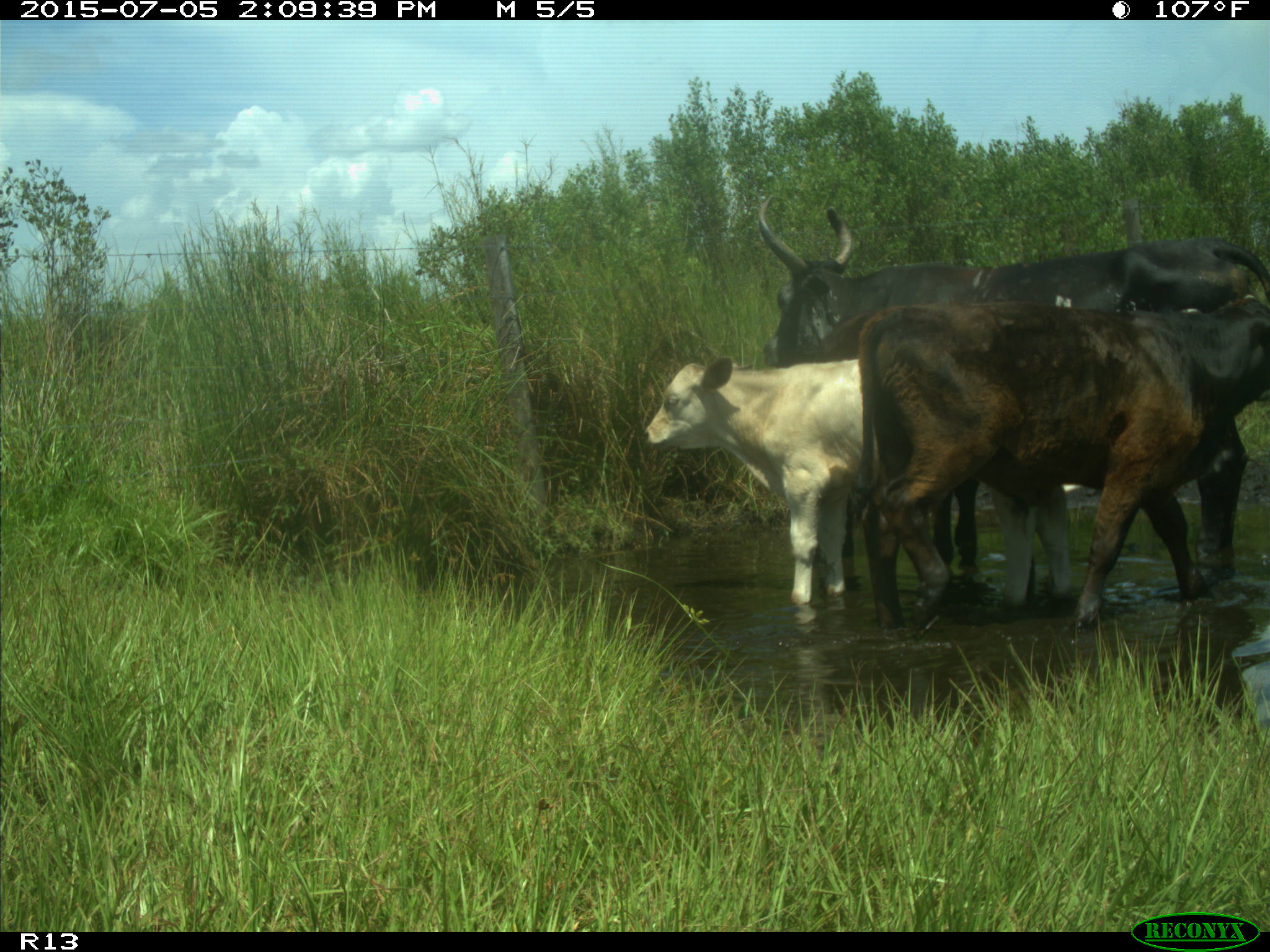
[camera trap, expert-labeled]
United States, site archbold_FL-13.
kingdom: Animalia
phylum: Chordata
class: Mammalia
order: Artiodactyla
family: Bovidae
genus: Bos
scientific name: Bos taurus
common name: domestic cow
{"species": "Bos taurus (domestic cow)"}